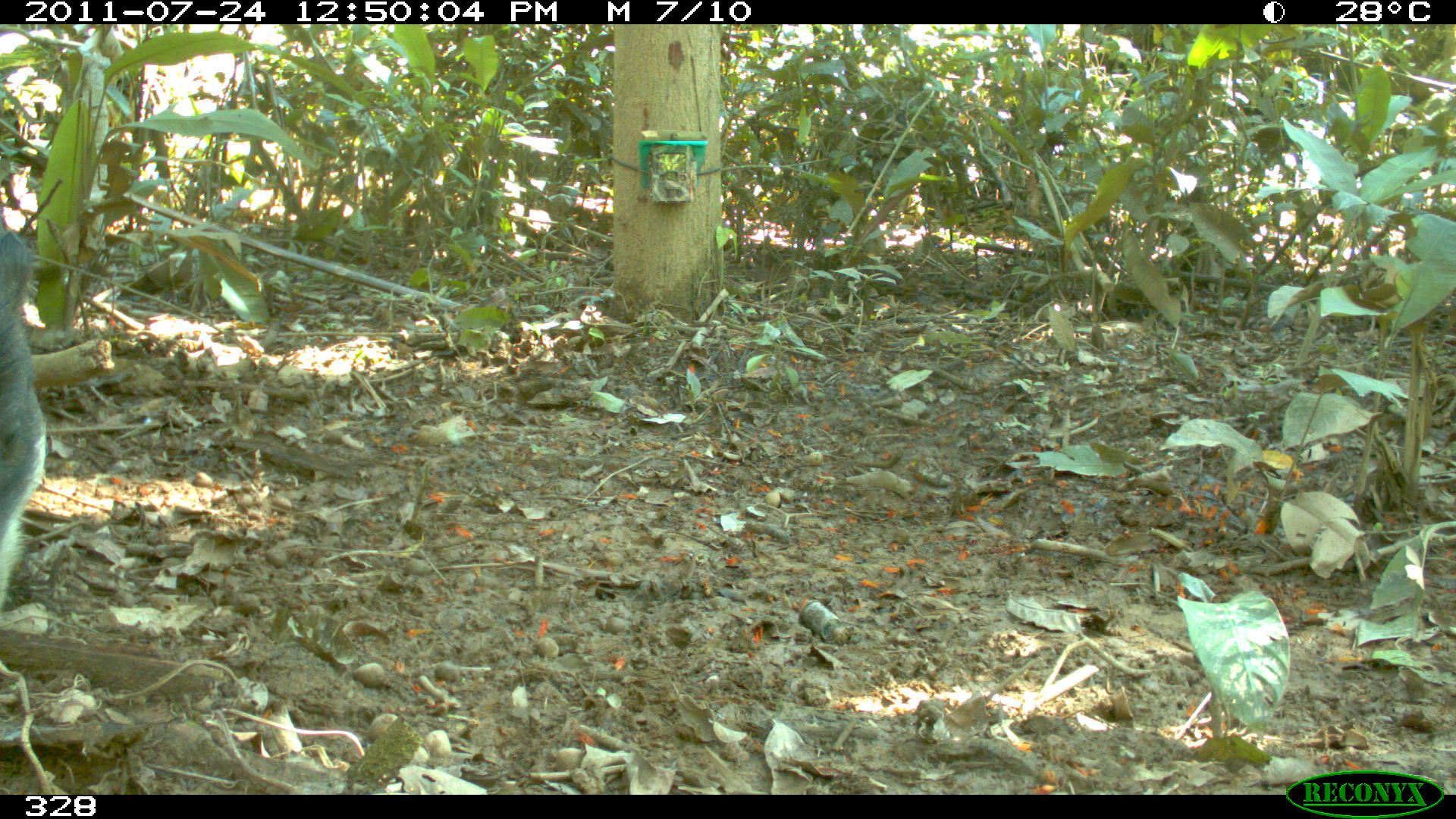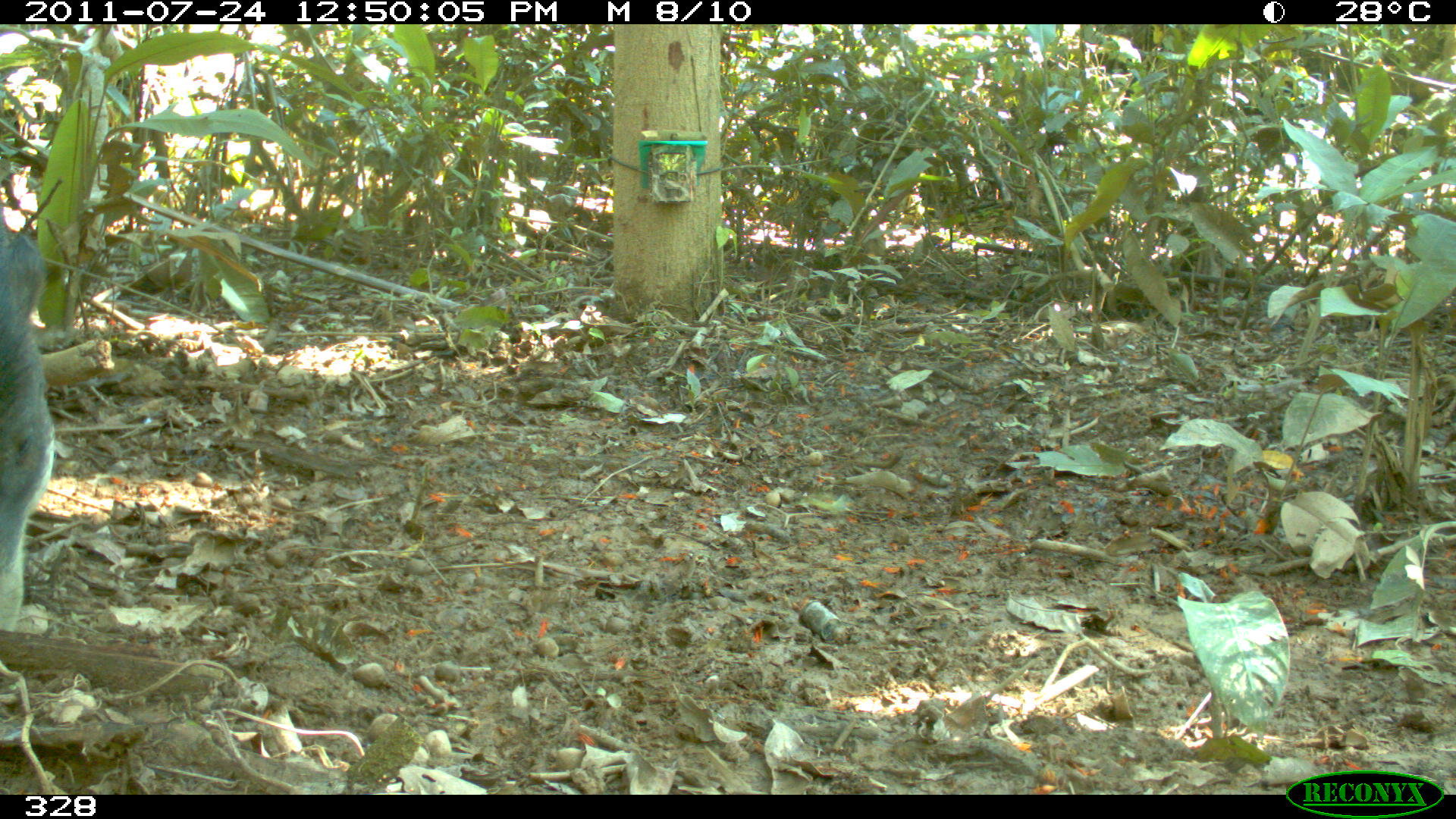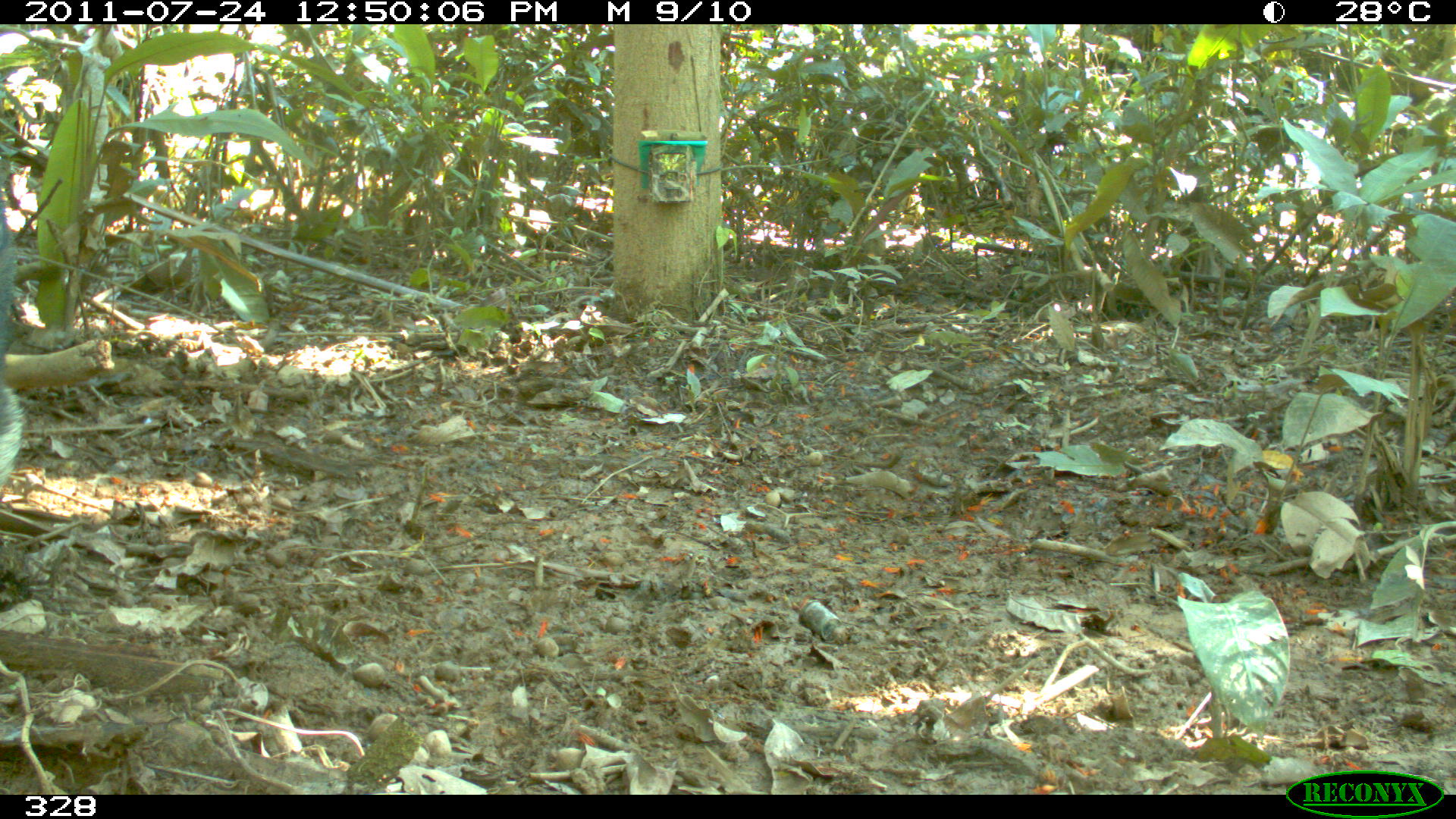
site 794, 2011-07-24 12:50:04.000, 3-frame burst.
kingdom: Animalia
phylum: Chordata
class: Mammalia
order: Artiodactyla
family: Tayassuidae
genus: Tayassu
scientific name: Tayassu pecari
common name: white-lipped peccary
Tayassu pecari (white-lipped peccary).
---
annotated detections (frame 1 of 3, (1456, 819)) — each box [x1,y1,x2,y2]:
tayassu pecari: [0,228,43,607]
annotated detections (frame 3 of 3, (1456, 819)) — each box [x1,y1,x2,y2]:
tayassu pecari: [0,204,21,491]